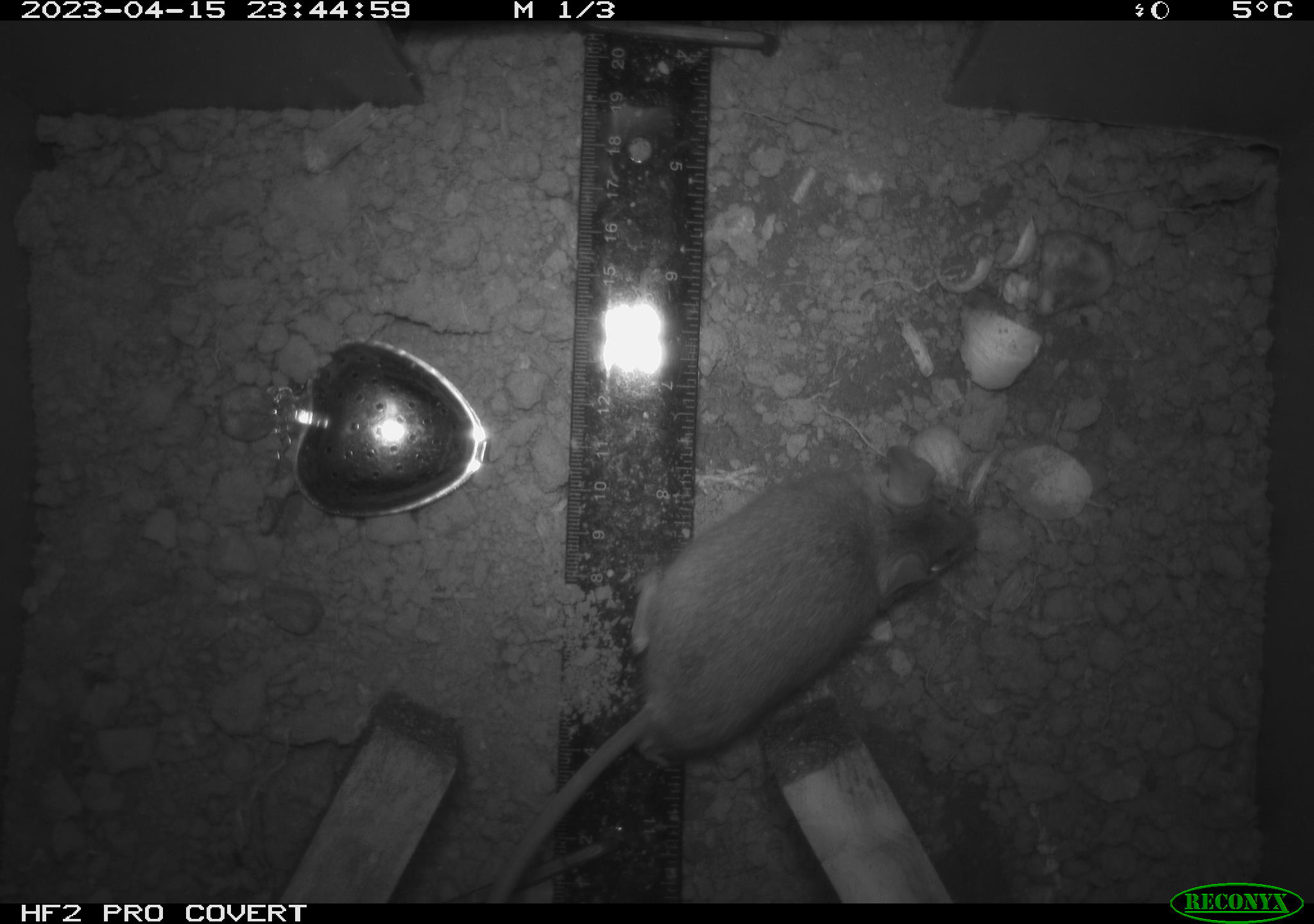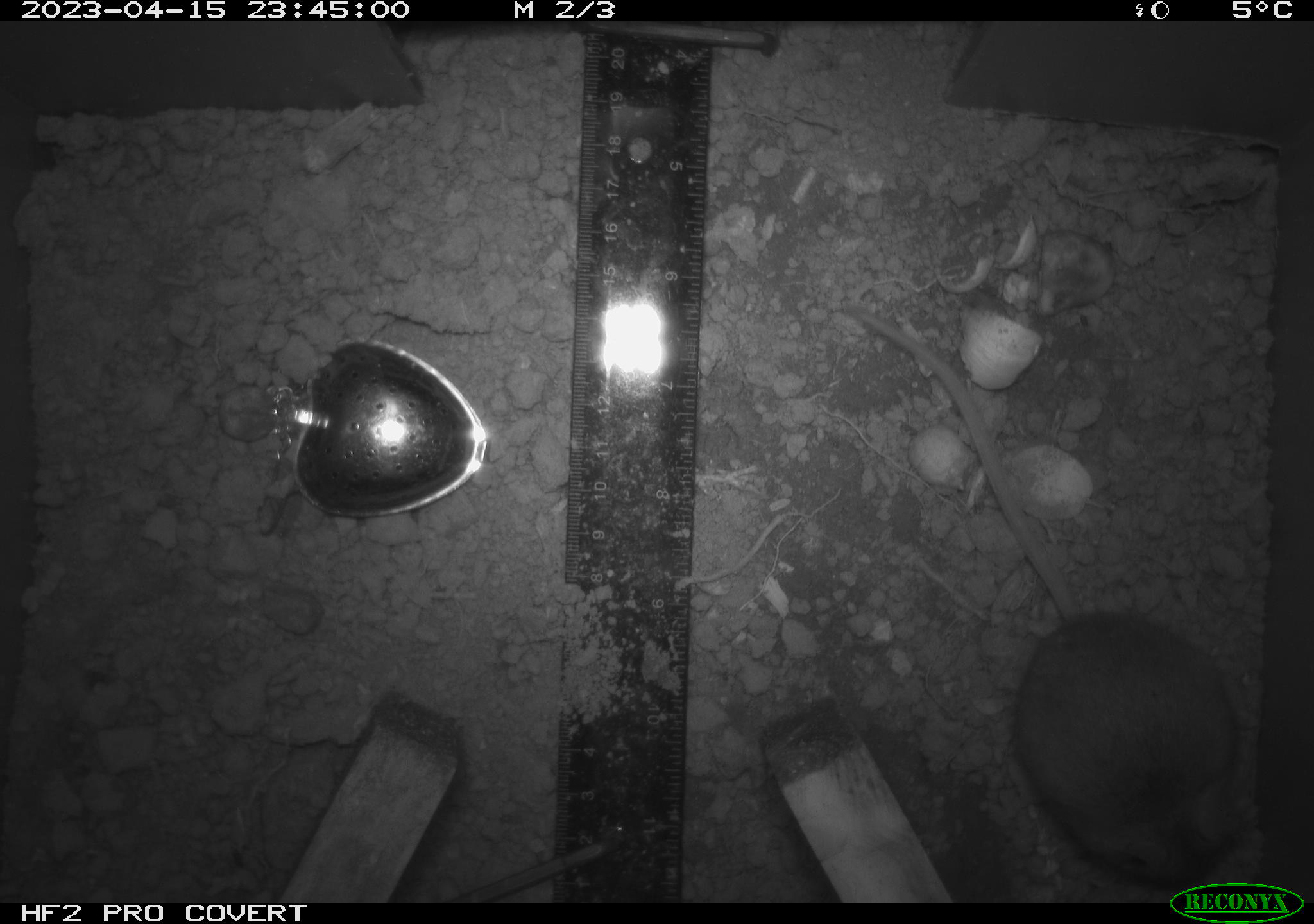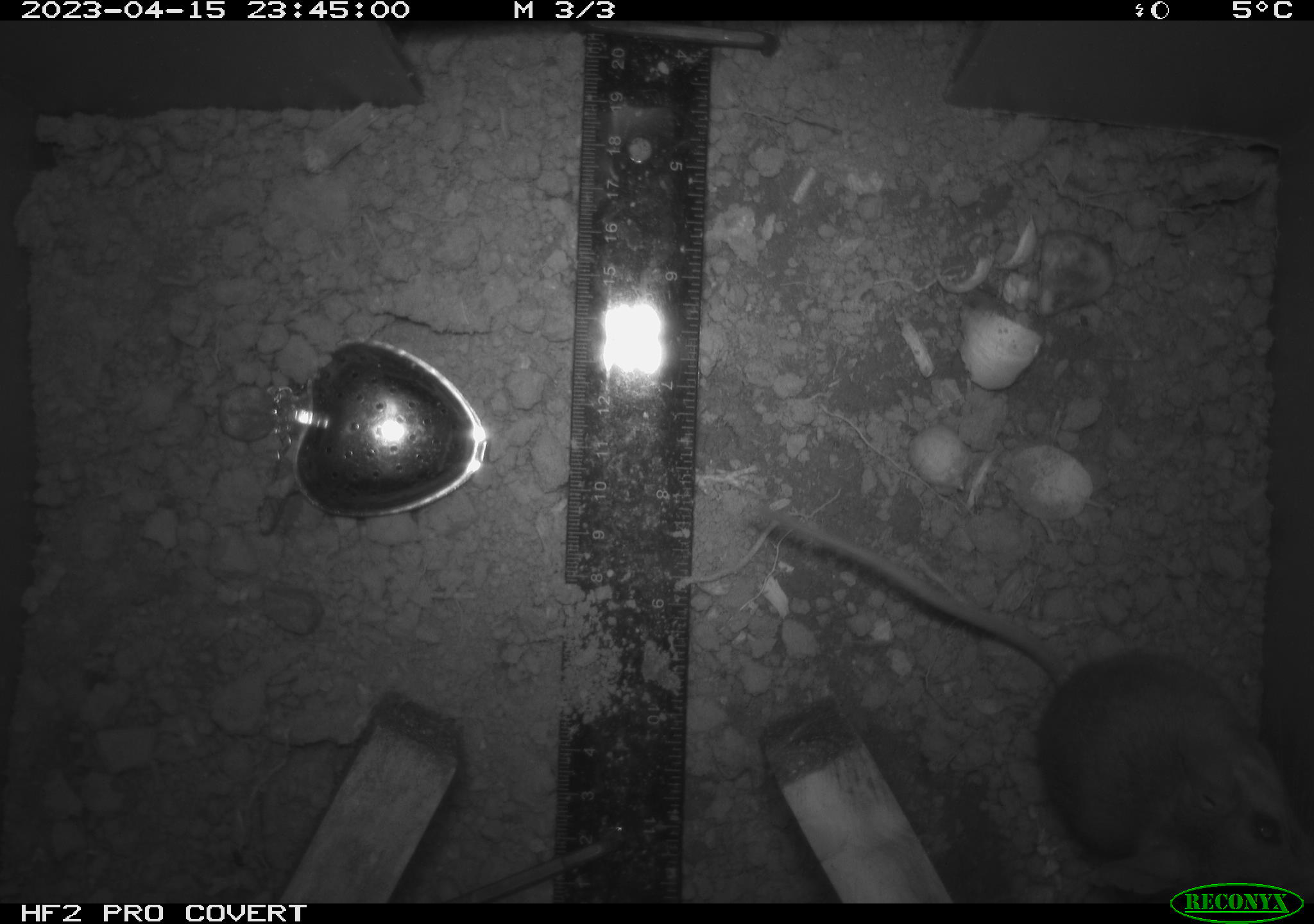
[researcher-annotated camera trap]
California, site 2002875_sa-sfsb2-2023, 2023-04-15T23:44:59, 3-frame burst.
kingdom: Animalia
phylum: Chordata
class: Mammalia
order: Rodentia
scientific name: Rodentia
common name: mouse species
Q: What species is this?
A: Mouse species (Rodentia).